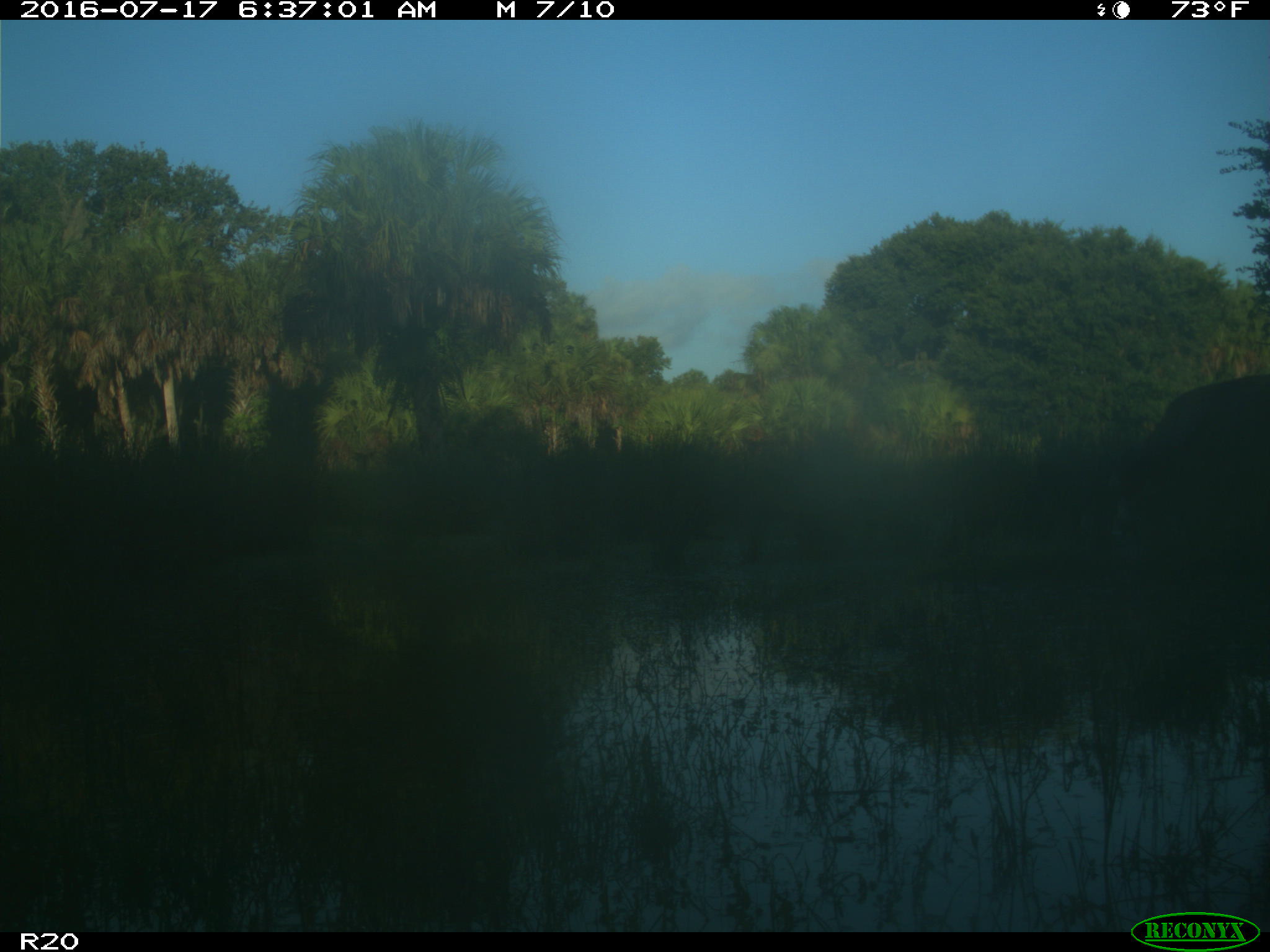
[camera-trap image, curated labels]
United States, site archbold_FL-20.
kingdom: Animalia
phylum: Chordata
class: Mammalia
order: Artiodactyla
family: Bovidae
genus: Bos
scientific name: Bos taurus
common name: domestic cow